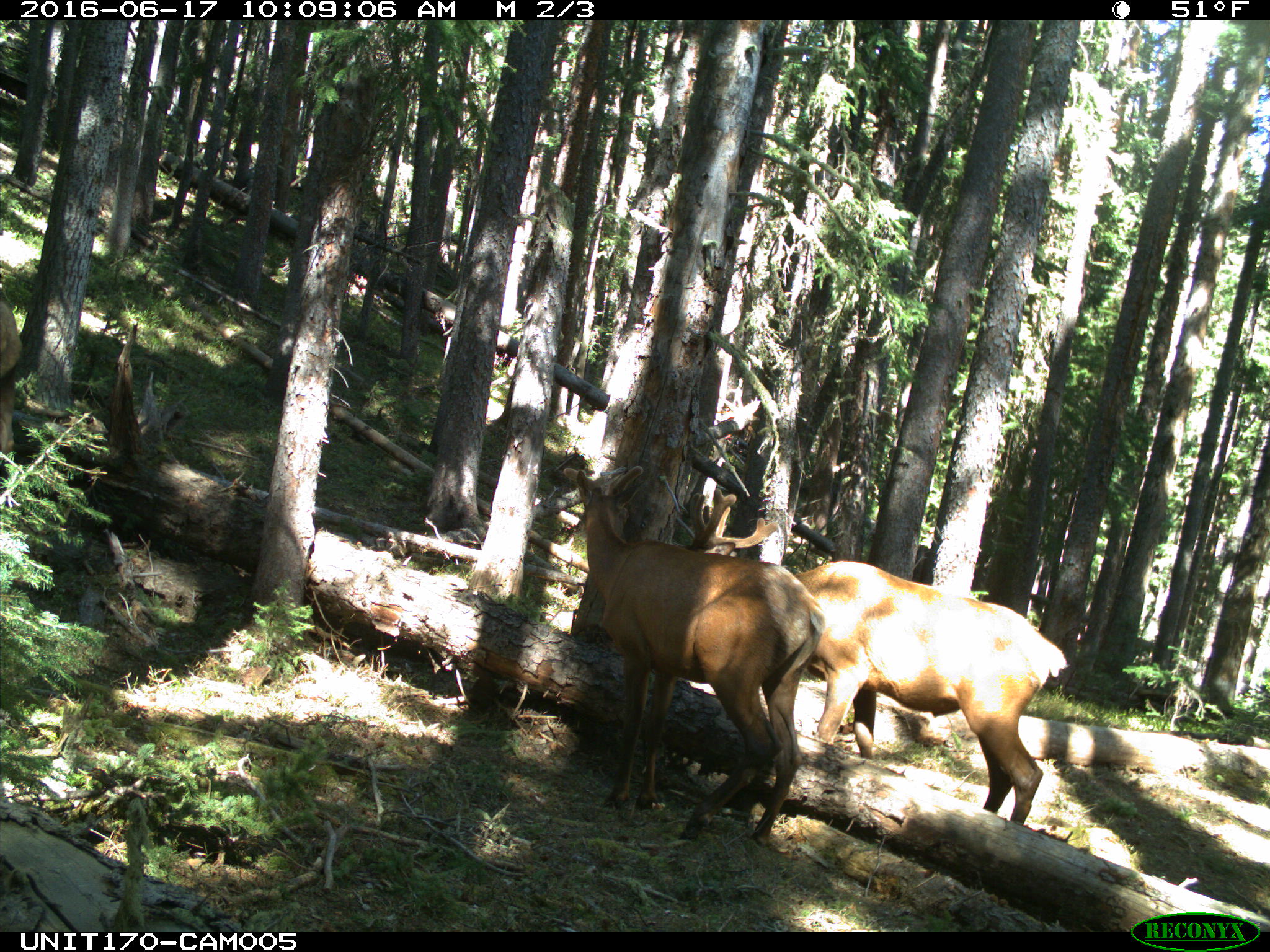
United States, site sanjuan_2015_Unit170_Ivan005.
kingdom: Animalia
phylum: Chordata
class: Mammalia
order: Artiodactyla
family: Cervidae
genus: Cervus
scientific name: Cervus elaphus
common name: red deer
Cervus elaphus (red deer).